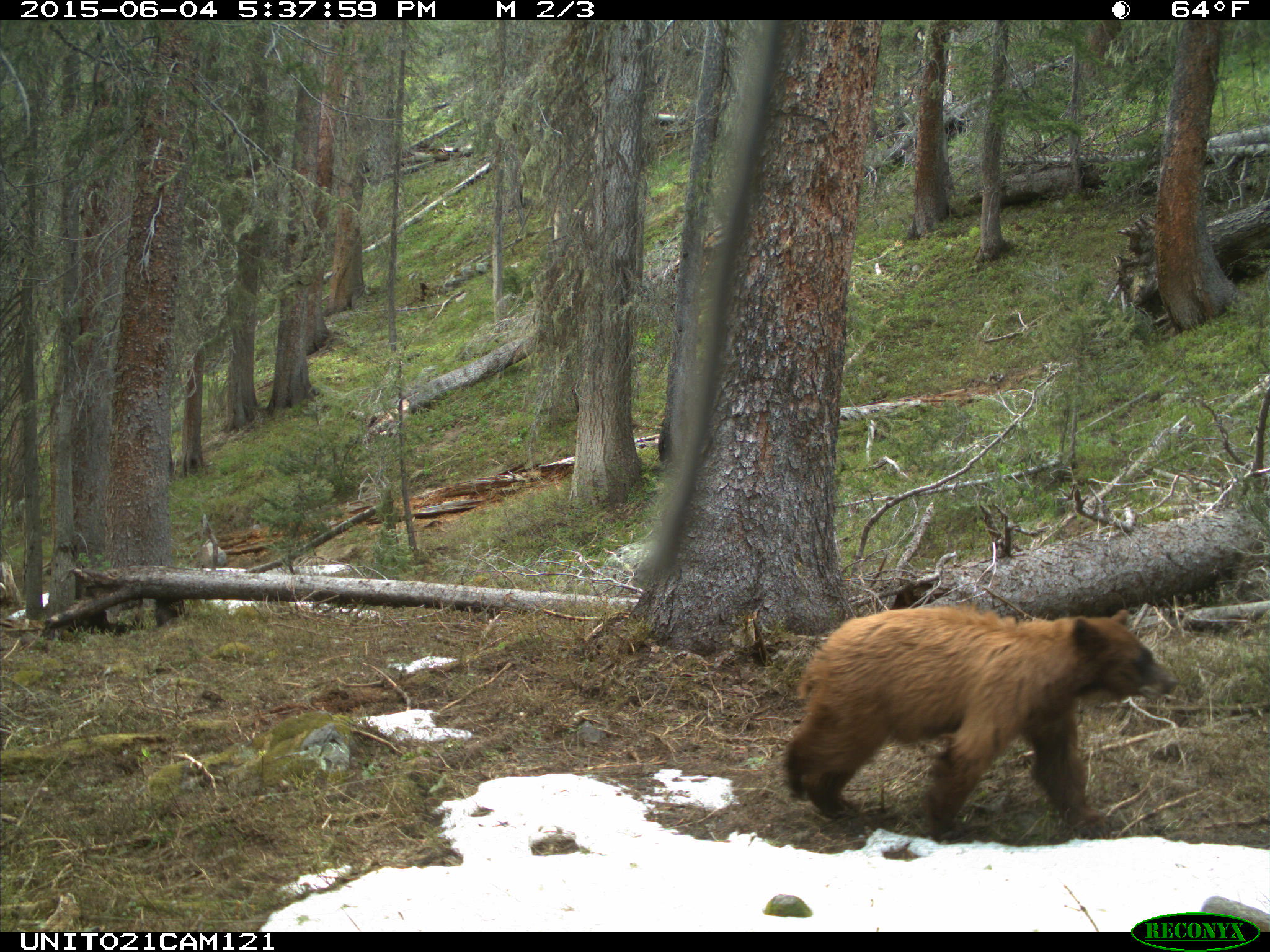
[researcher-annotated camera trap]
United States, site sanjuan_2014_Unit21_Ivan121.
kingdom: Animalia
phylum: Chordata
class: Mammalia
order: Carnivora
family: Ursidae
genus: Ursus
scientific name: Ursus americanus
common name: american black bear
Ursus americanus (american black bear).